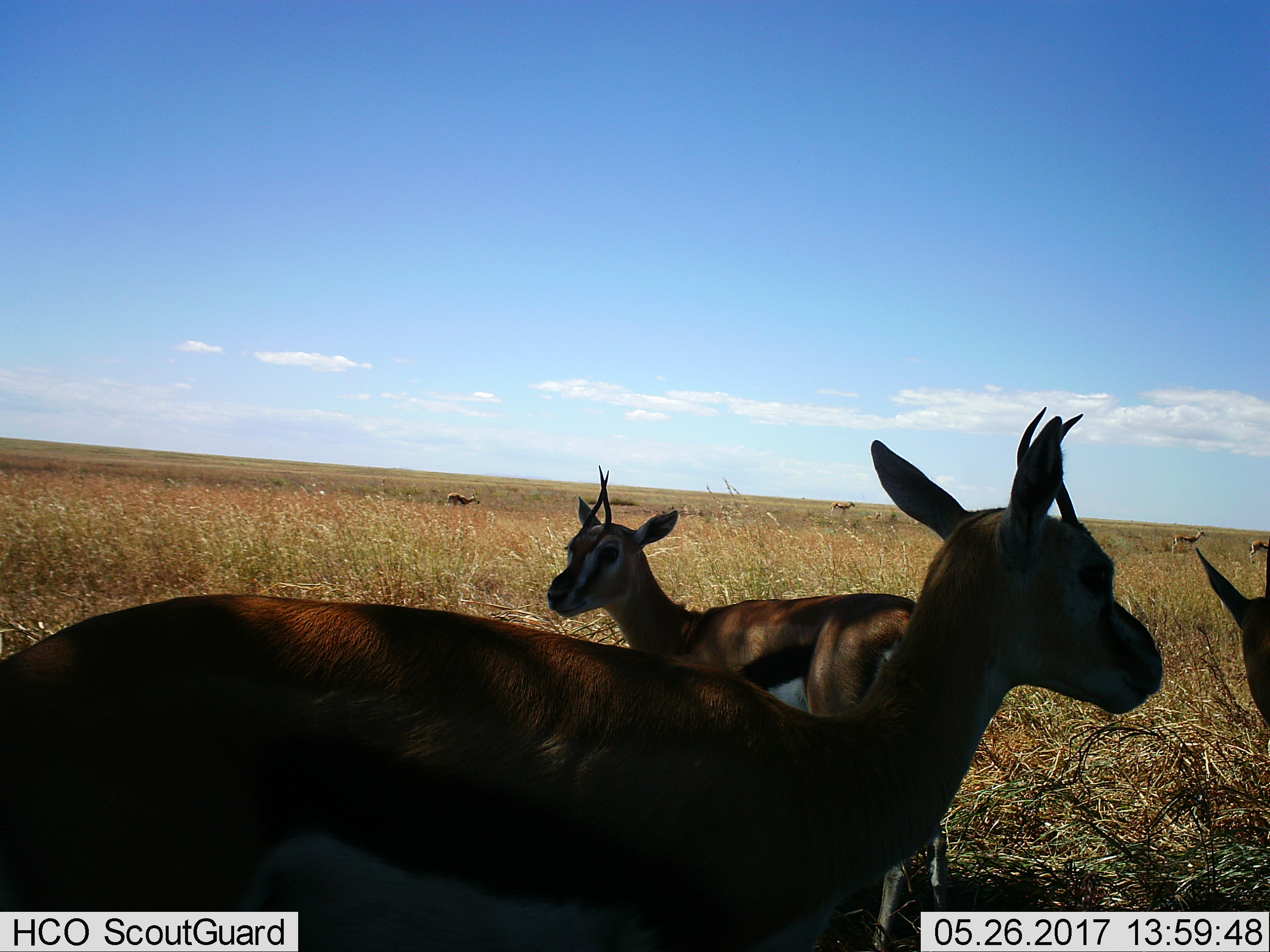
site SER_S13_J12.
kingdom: Animalia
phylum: Chordata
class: Mammalia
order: Artiodactyla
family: Bovidae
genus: Eudorcas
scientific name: Eudorcas thomsonii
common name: thomson's gazelle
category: gazellethomsons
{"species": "gazellethomsons (thomson's gazelle) (Eudorcas thomsonii)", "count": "7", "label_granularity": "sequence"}